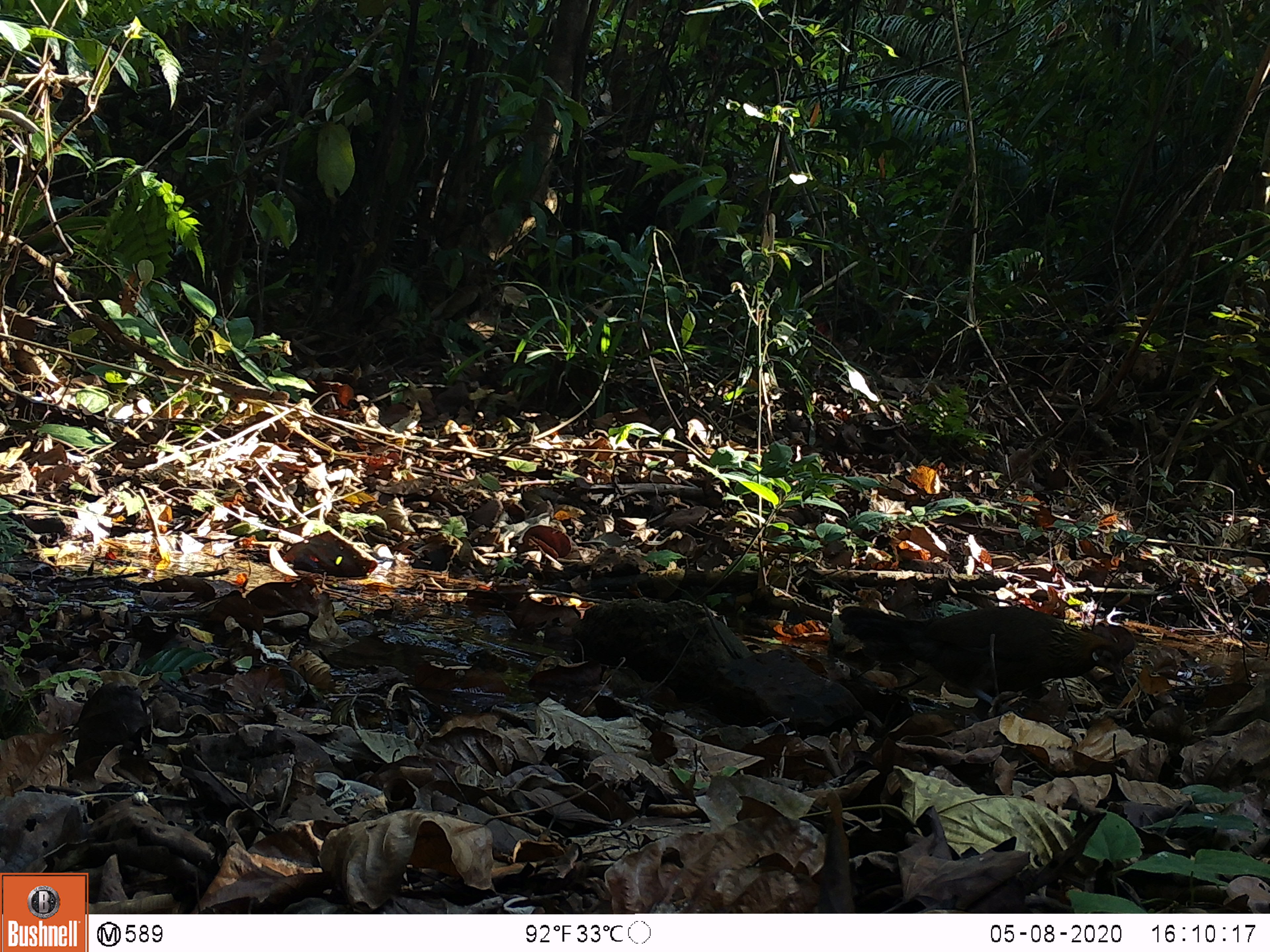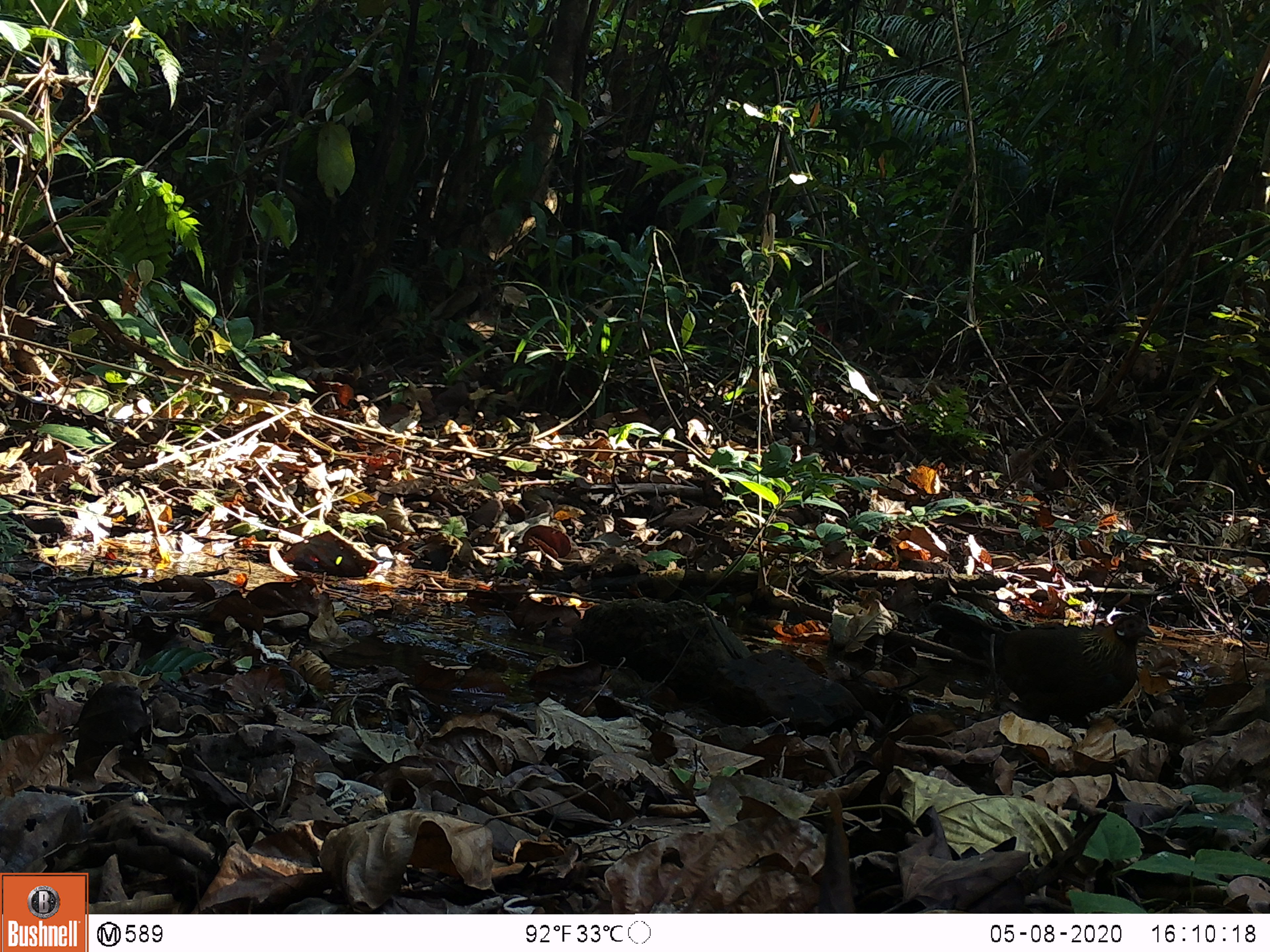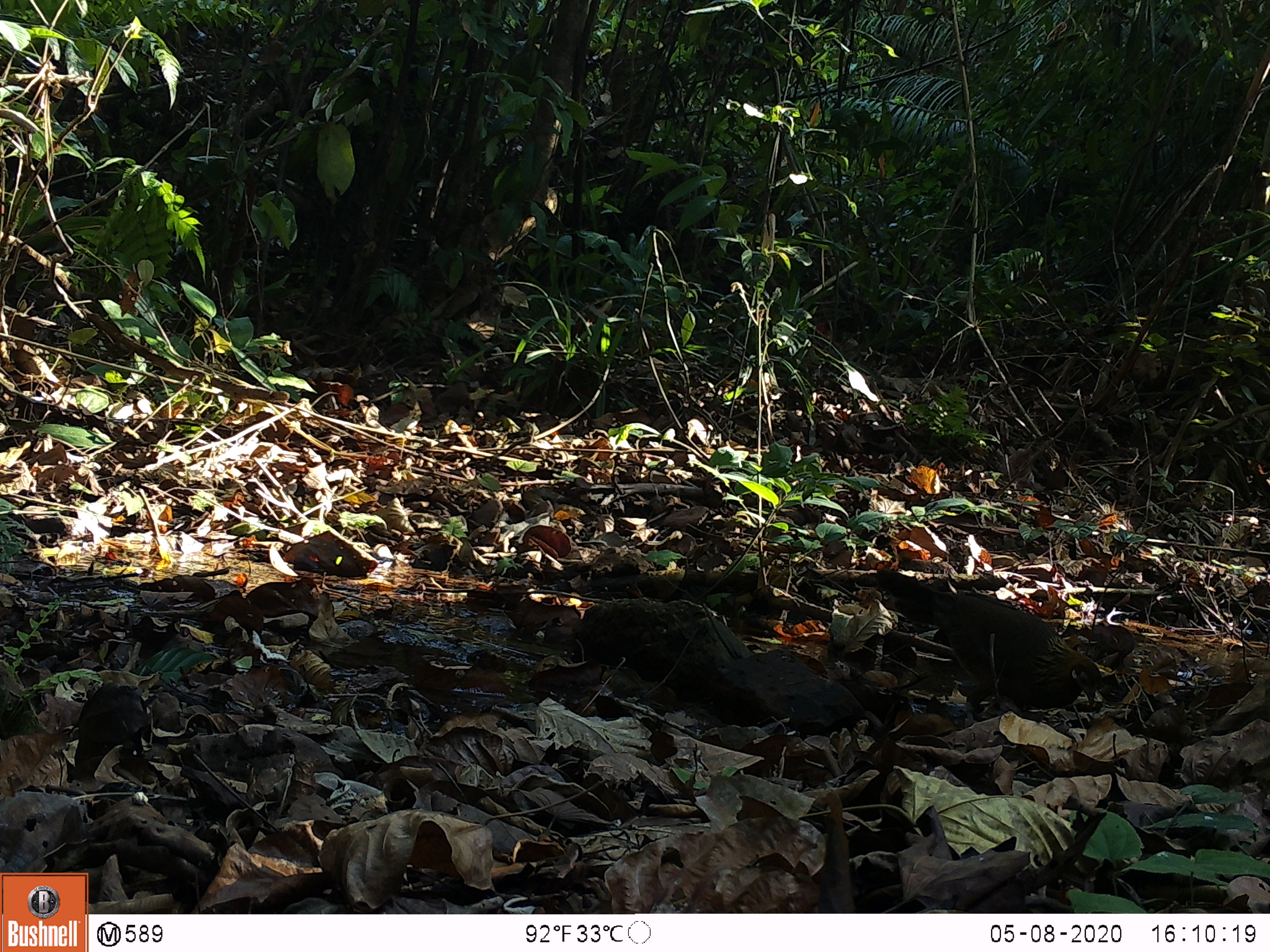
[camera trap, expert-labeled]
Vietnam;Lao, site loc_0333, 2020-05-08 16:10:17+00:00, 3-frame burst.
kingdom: Animalia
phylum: Chordata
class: Aves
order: Galliformes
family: Phasianidae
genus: Gallus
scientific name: Gallus gallus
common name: red junglefowl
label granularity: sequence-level